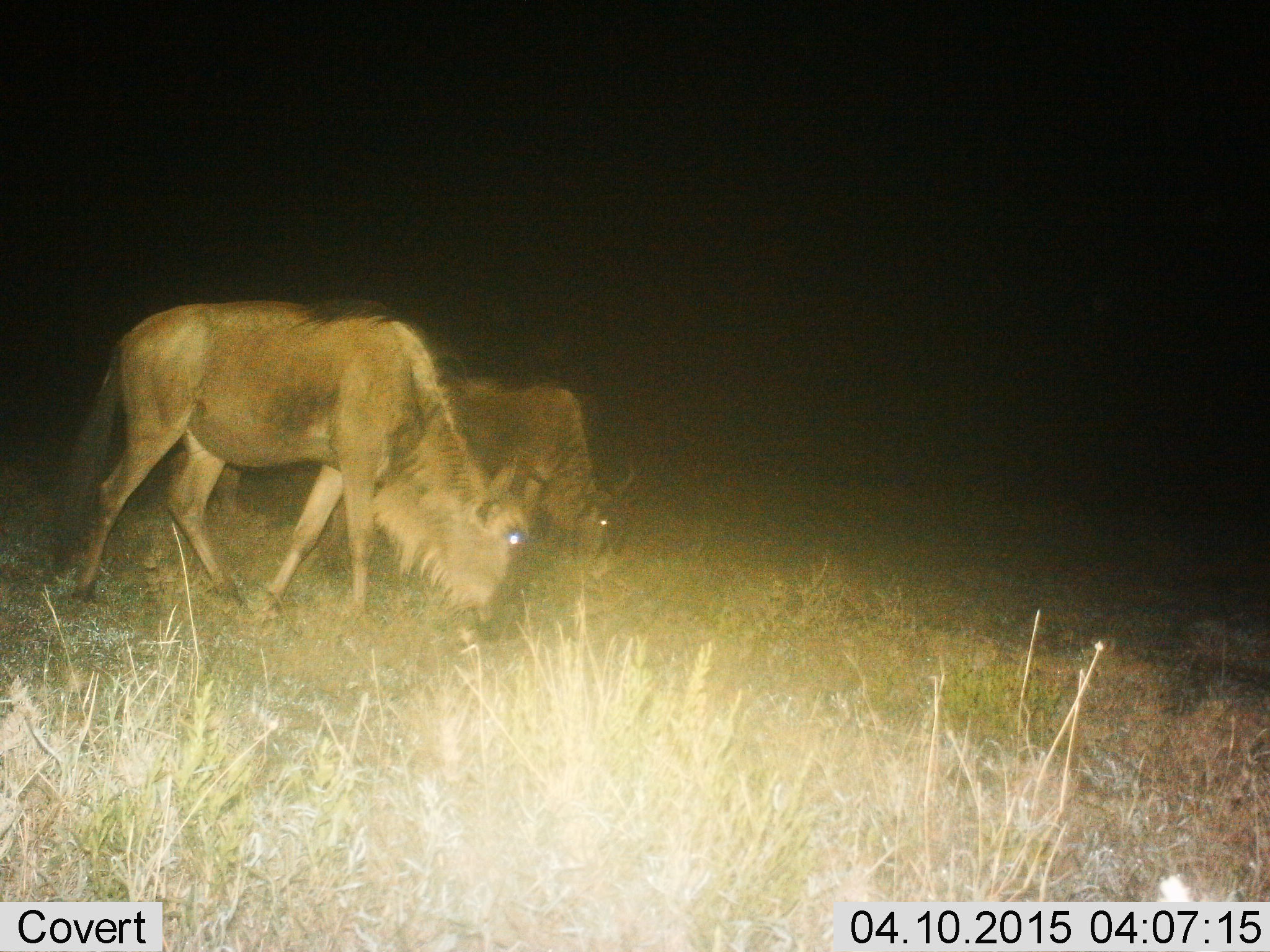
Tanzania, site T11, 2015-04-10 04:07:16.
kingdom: Animalia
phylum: Chordata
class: Mammalia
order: Artiodactyla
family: Bovidae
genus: Connochaetes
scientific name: Connochaetes taurinus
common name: blue wildebeest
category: wildebeest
Wildebeest (blue wildebeest) (Connochaetes taurinus), count 2. Behavior (volunteer vote fractions): standing 10%, resting 0%, moving 0%, interacting 0%. Young present (vote fraction): 0%. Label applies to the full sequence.